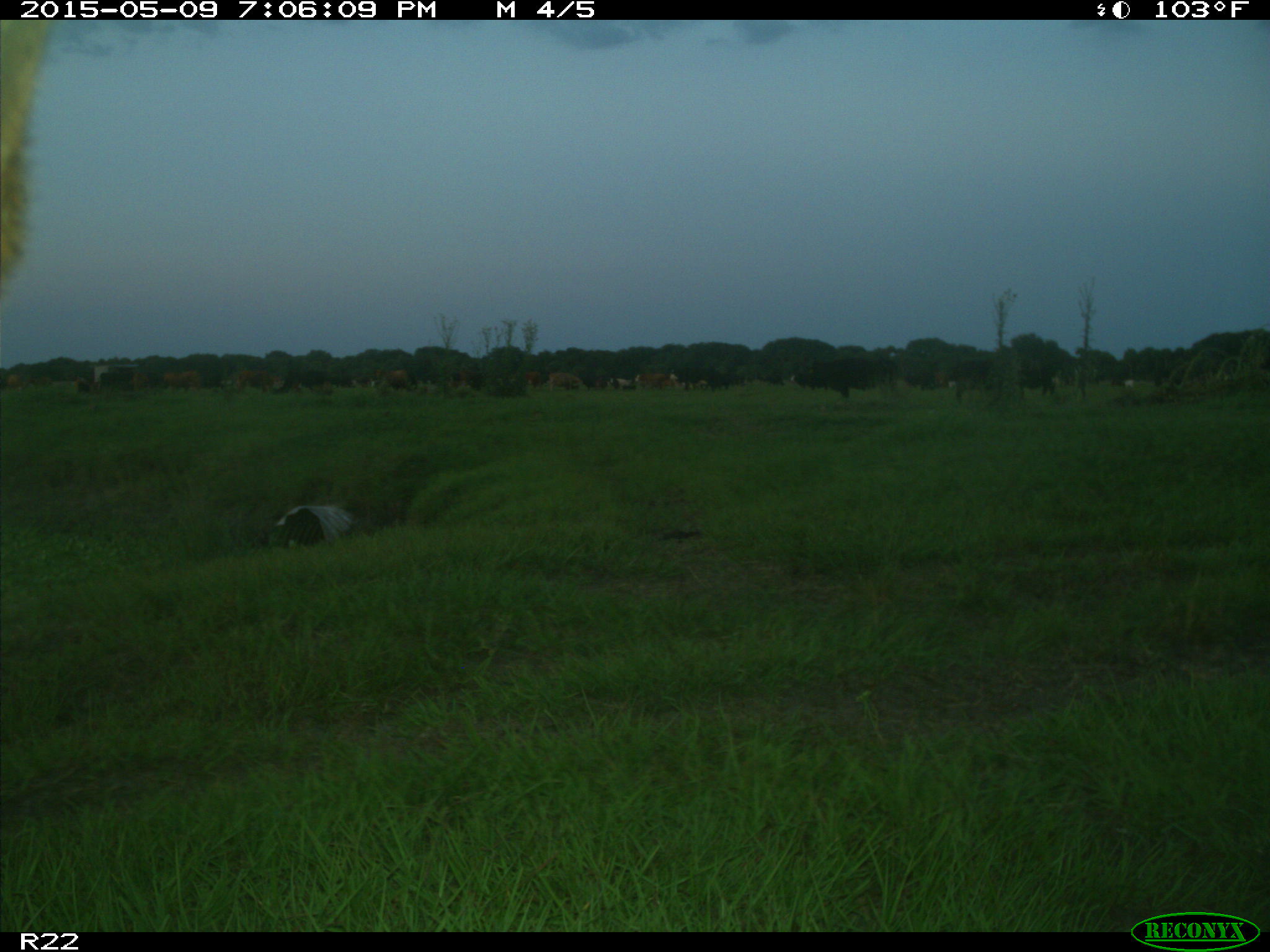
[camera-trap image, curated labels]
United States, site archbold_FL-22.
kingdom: Animalia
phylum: Chordata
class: Mammalia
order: Artiodactyla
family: Bovidae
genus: Bos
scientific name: Bos taurus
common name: domestic cow